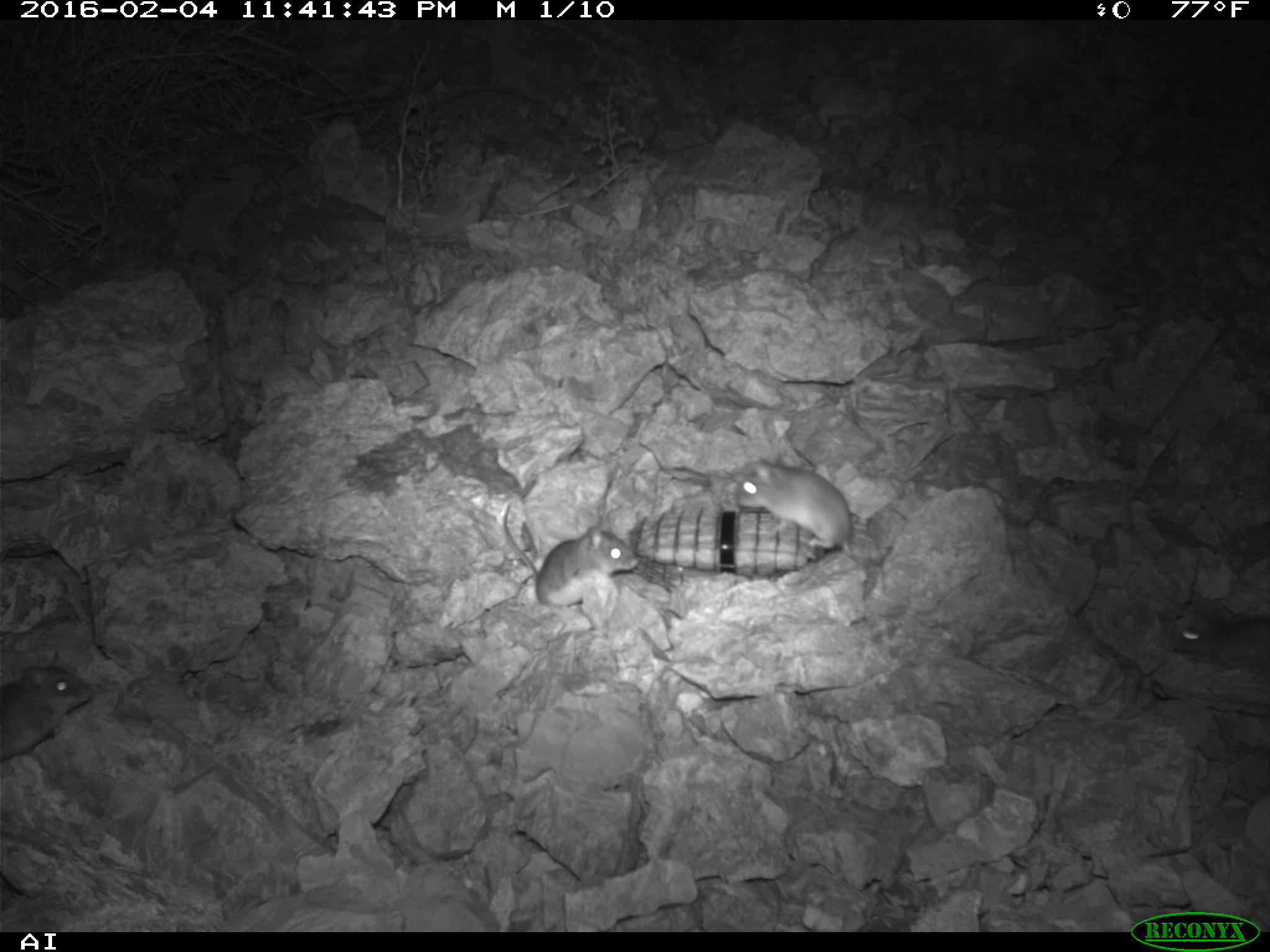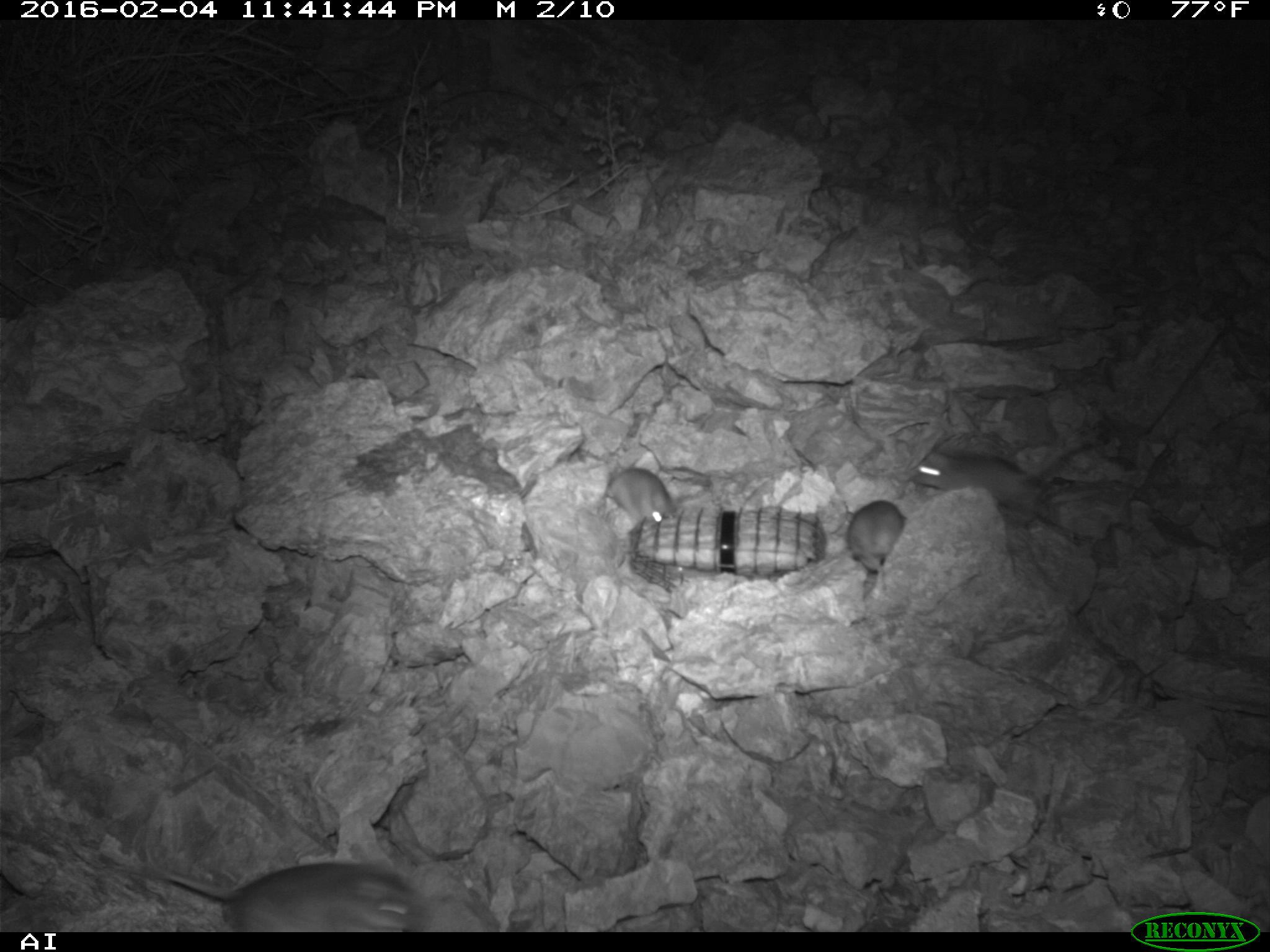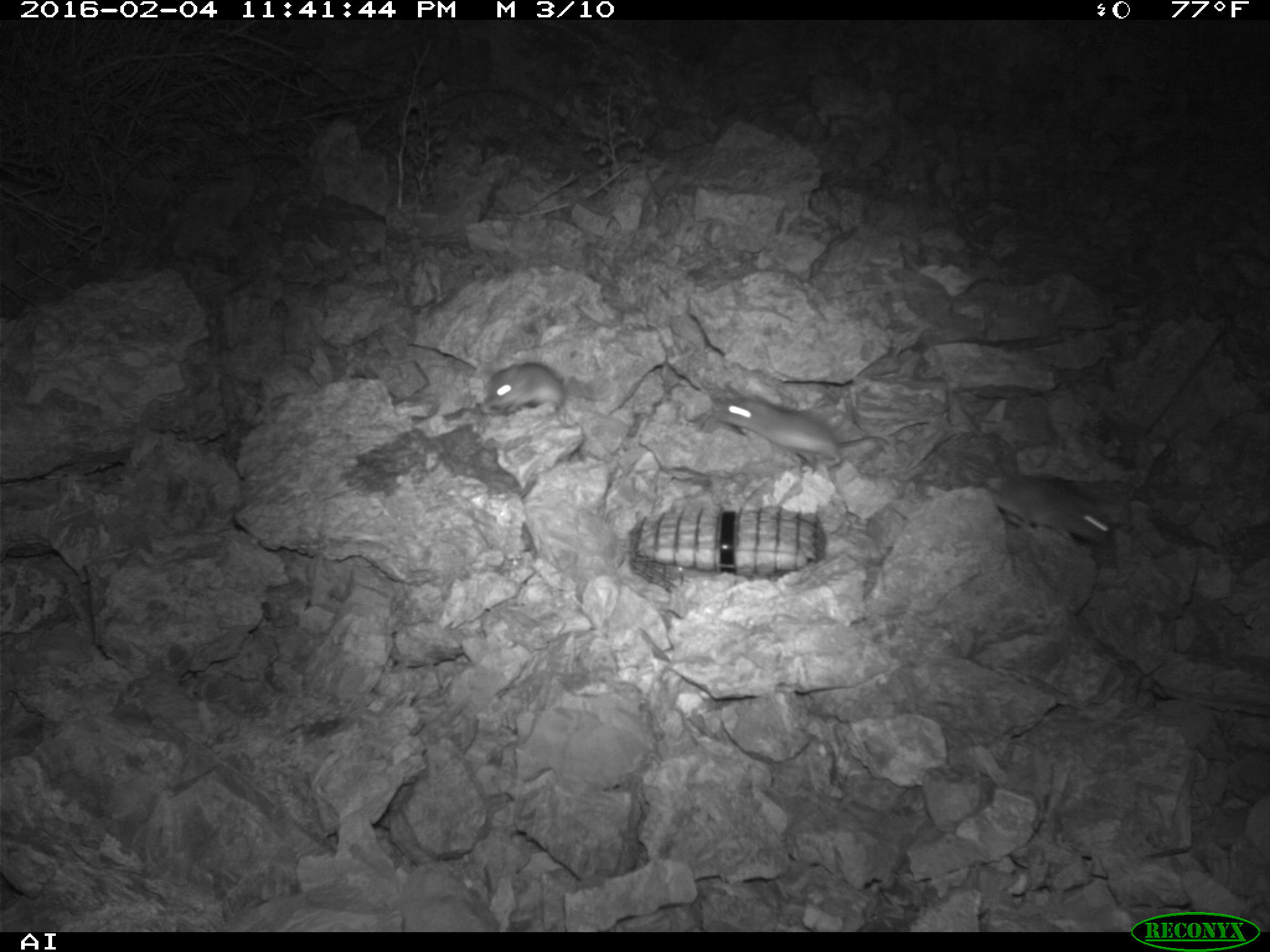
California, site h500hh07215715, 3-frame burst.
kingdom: Animalia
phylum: Chordata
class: Mammalia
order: Rodentia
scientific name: Rodentia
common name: rodent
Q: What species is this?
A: Rodent (Rodentia).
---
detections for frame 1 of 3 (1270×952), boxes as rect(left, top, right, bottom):
rodent: rect(498, 470, 638, 608); rect(737, 457, 852, 555); rect(0, 648, 91, 759); rect(1177, 614, 1269, 663)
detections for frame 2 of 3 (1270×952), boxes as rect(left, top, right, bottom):
rodent: rect(146, 862, 432, 932); rect(913, 443, 1091, 526); rect(848, 500, 904, 572); rect(606, 467, 674, 522)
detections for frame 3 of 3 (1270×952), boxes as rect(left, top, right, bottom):
rodent: rect(714, 384, 889, 473); rect(993, 448, 1111, 544); rect(482, 361, 566, 415)